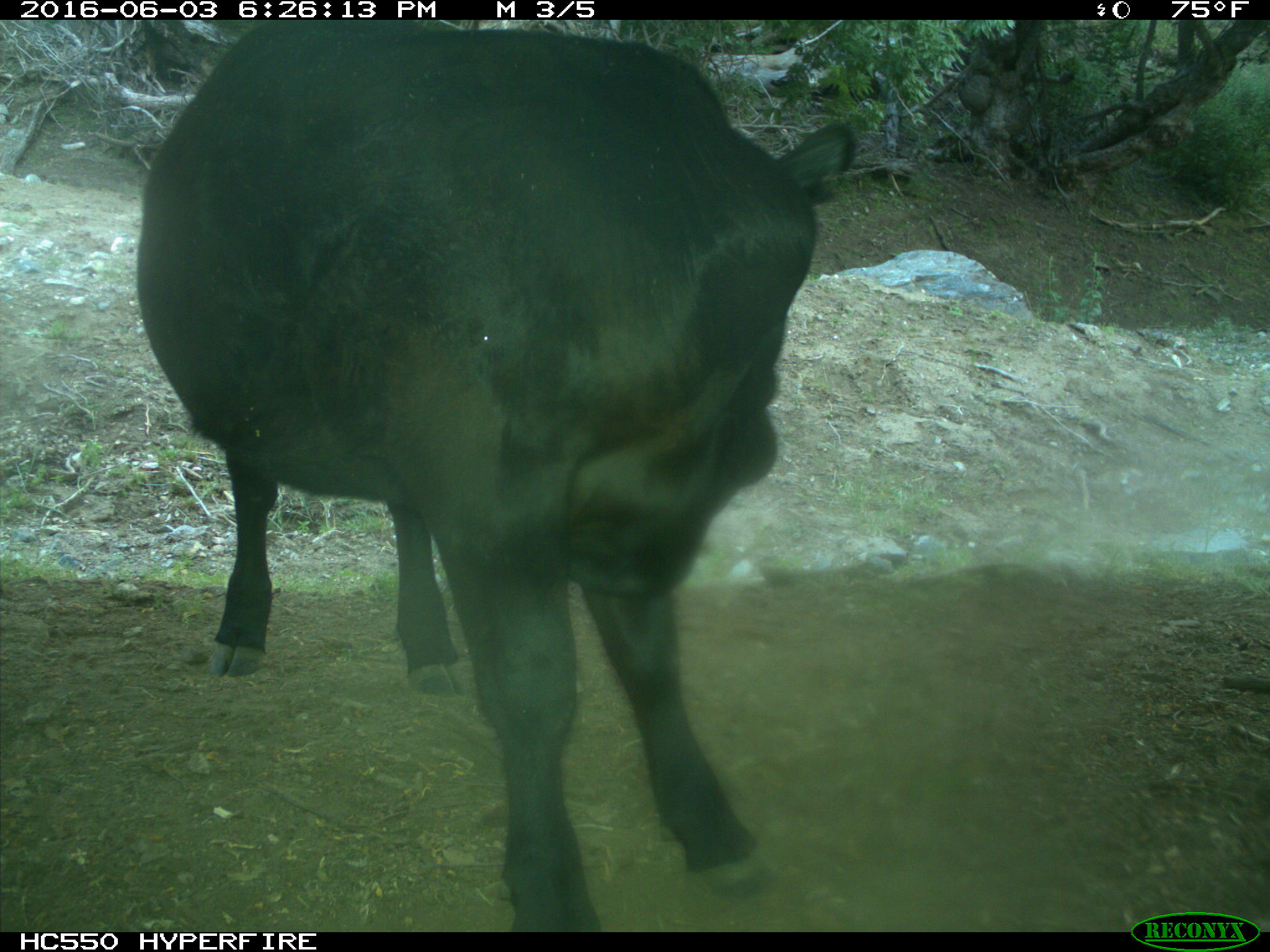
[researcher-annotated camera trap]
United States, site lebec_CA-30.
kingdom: Animalia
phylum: Chordata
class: Mammalia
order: Artiodactyla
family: Bovidae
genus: Bos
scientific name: Bos taurus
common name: domestic cow